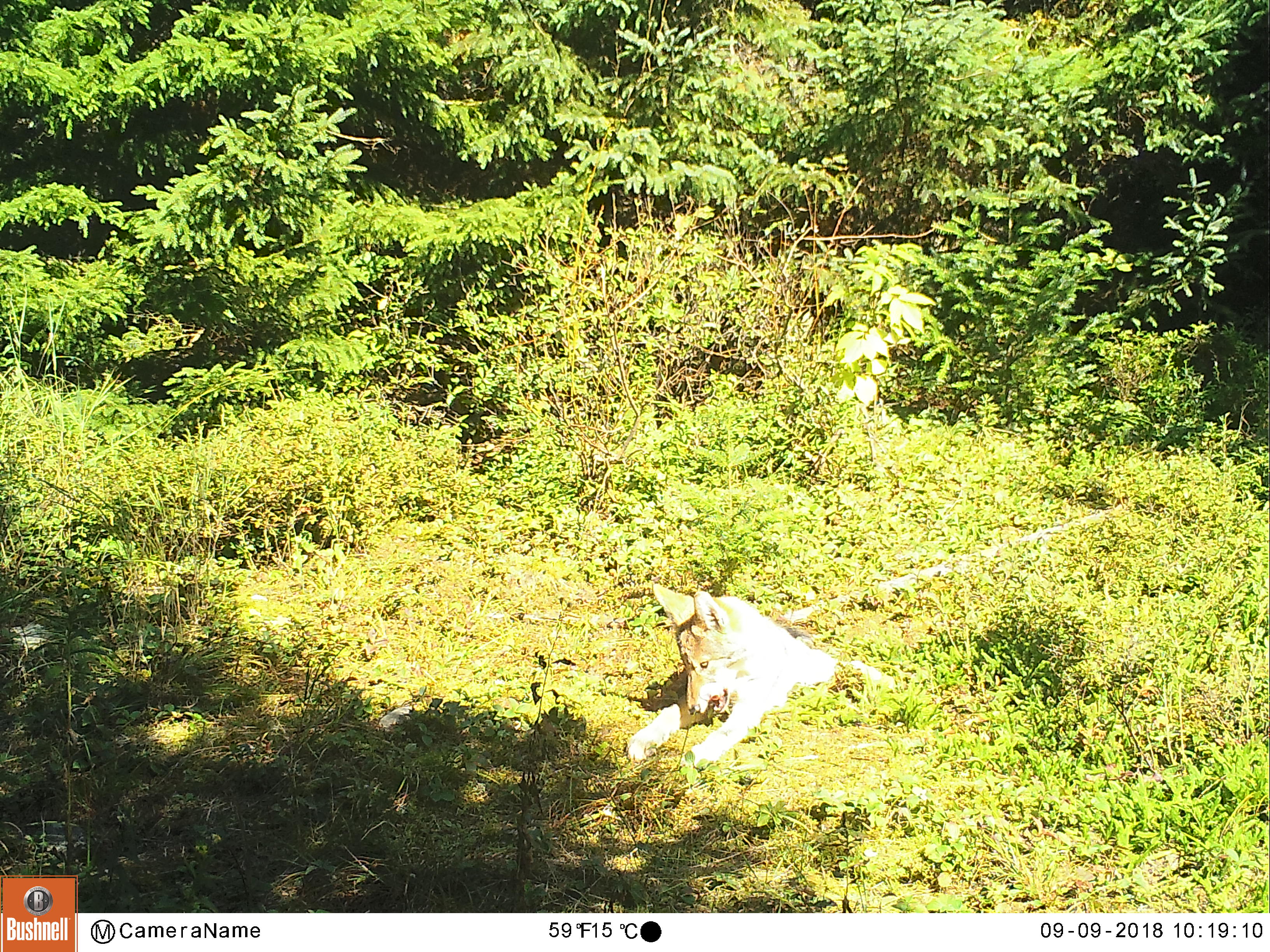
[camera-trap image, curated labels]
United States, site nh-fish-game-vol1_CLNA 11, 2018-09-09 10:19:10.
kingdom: Animalia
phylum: Chordata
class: Mammalia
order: Carnivora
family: Canidae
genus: Canis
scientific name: Canis latrans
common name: coyote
Coyote (Canis latrans).